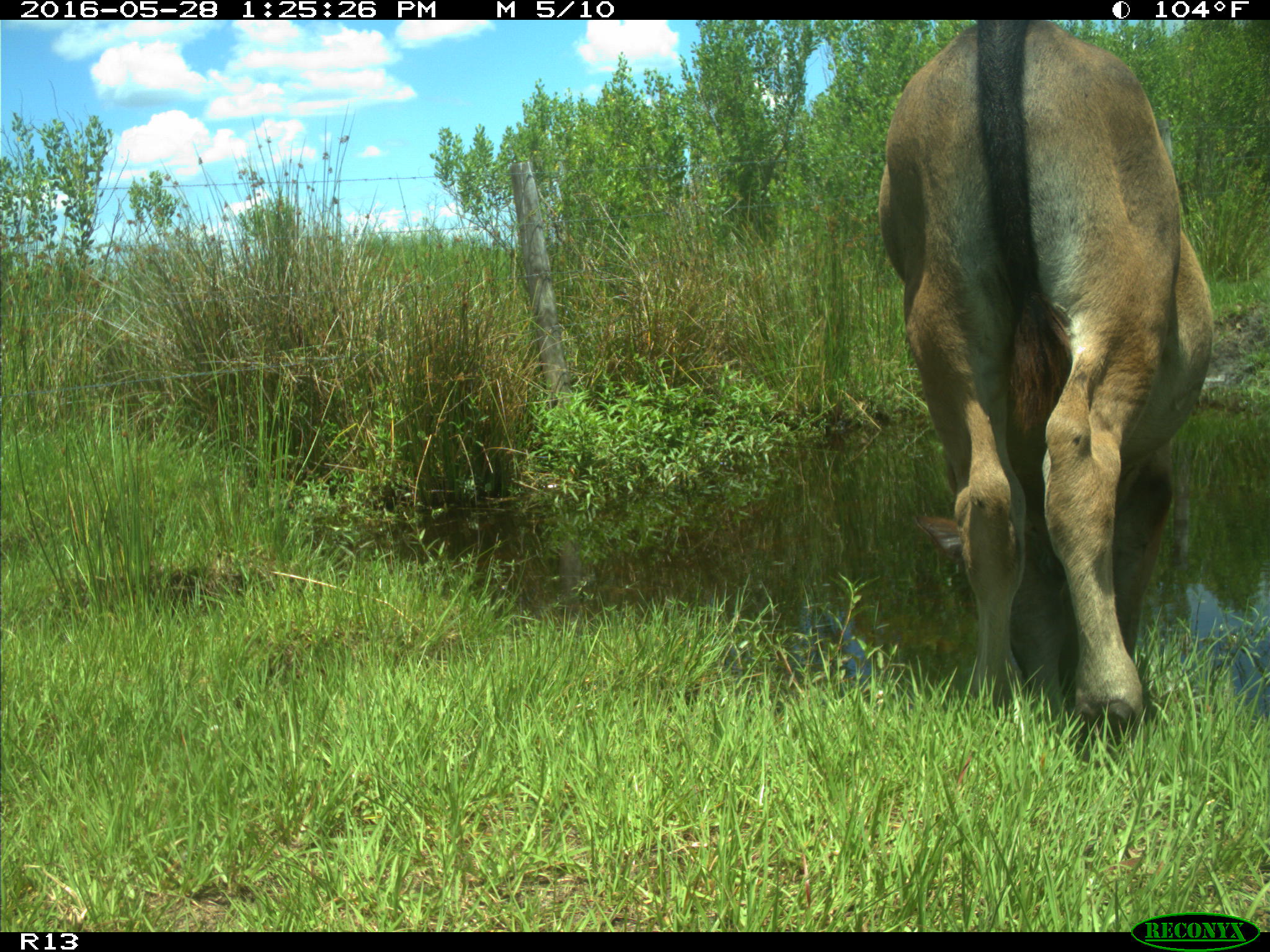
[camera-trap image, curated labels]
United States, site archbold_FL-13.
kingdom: Animalia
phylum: Chordata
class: Mammalia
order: Artiodactyla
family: Bovidae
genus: Bos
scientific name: Bos taurus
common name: domestic cow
Bos taurus (domestic cow).